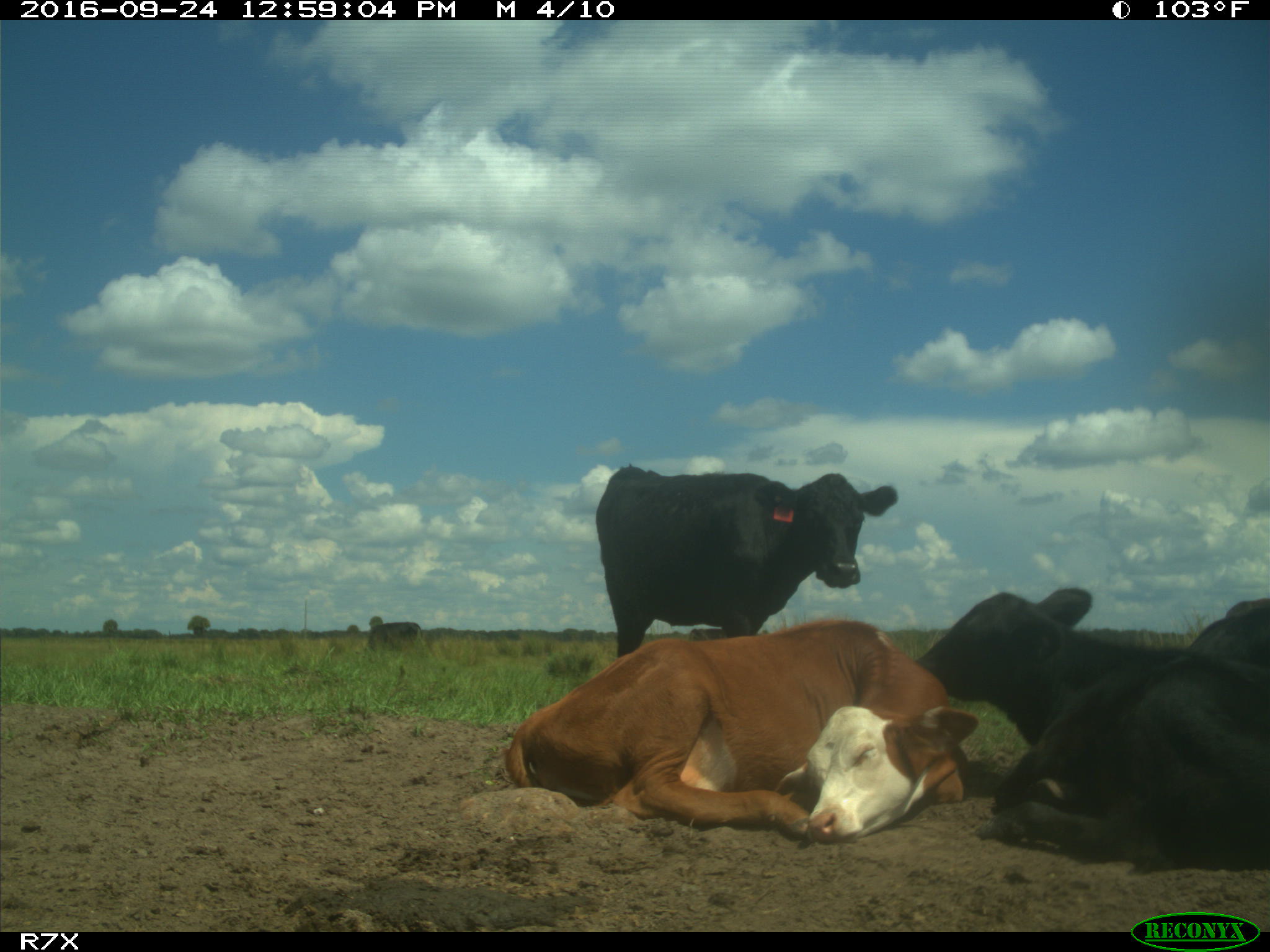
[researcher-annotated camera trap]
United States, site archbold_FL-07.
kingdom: Animalia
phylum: Chordata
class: Mammalia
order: Artiodactyla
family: Bovidae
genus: Bos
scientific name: Bos taurus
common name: domestic cow